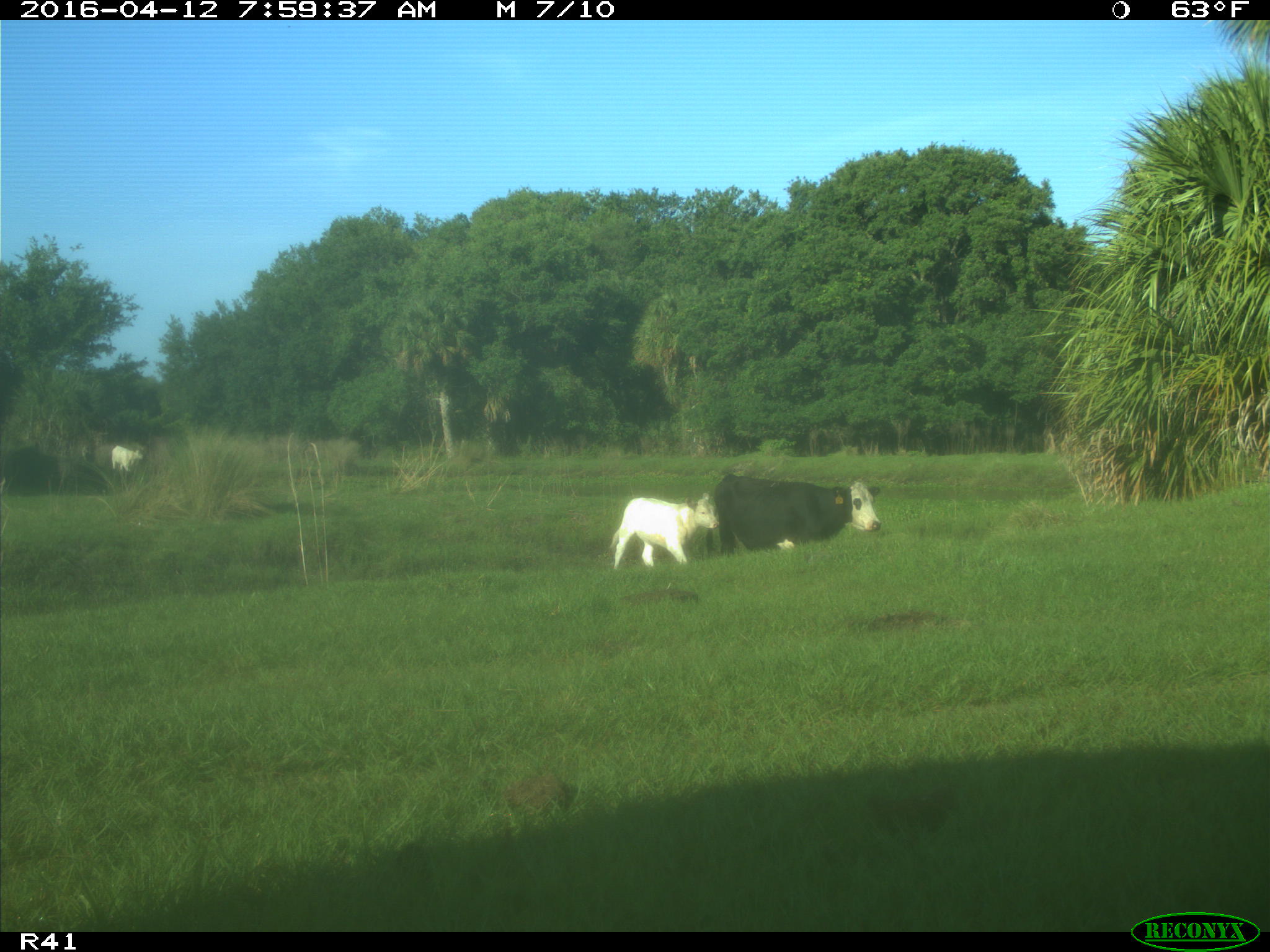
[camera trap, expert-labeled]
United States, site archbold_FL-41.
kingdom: Animalia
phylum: Chordata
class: Mammalia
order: Artiodactyla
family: Bovidae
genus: Bos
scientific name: Bos taurus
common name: domestic cow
Bos taurus (domestic cow).